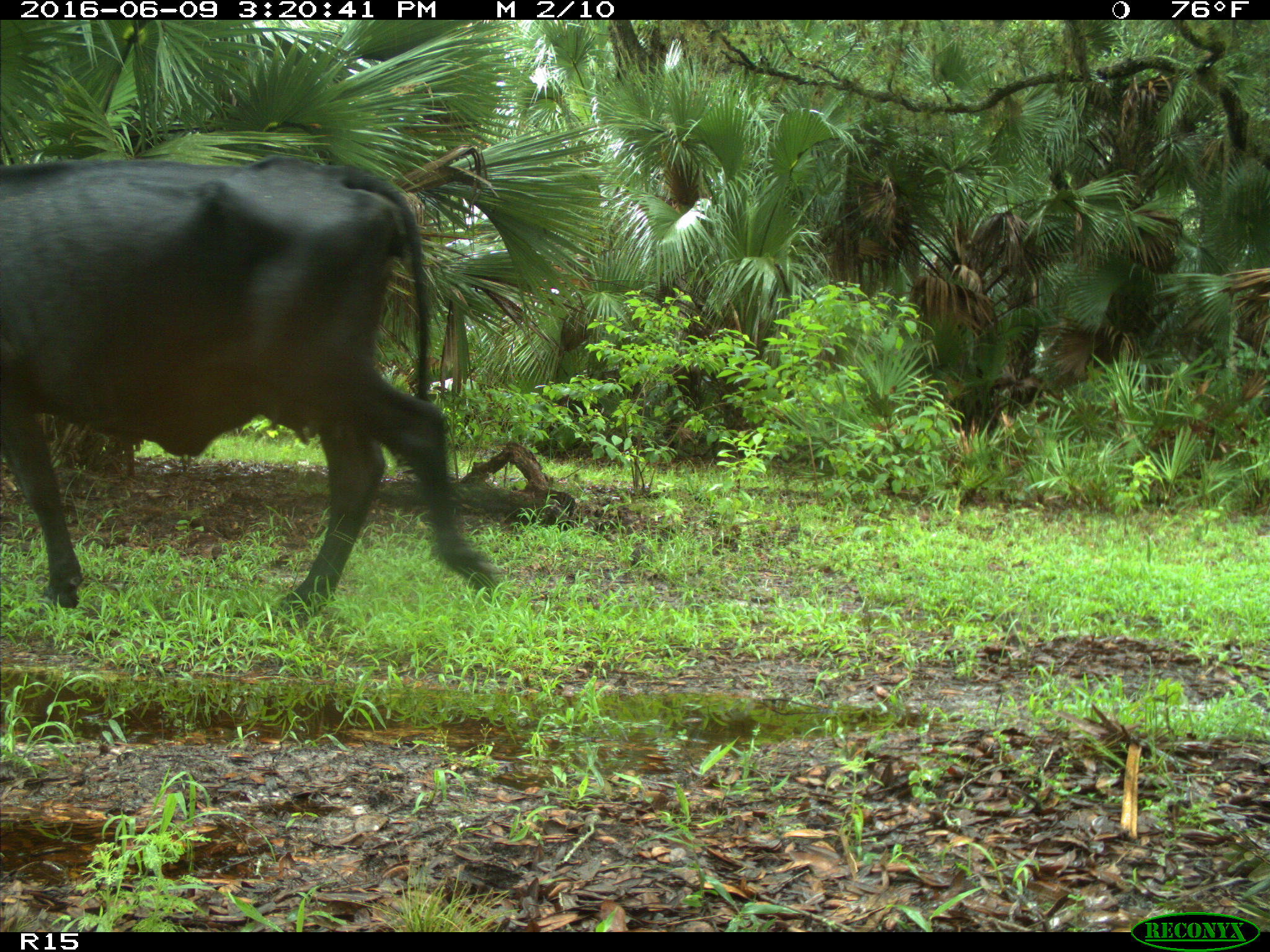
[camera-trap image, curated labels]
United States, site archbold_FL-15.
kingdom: Animalia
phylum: Chordata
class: Mammalia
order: Artiodactyla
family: Bovidae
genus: Bos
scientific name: Bos taurus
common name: domestic cow